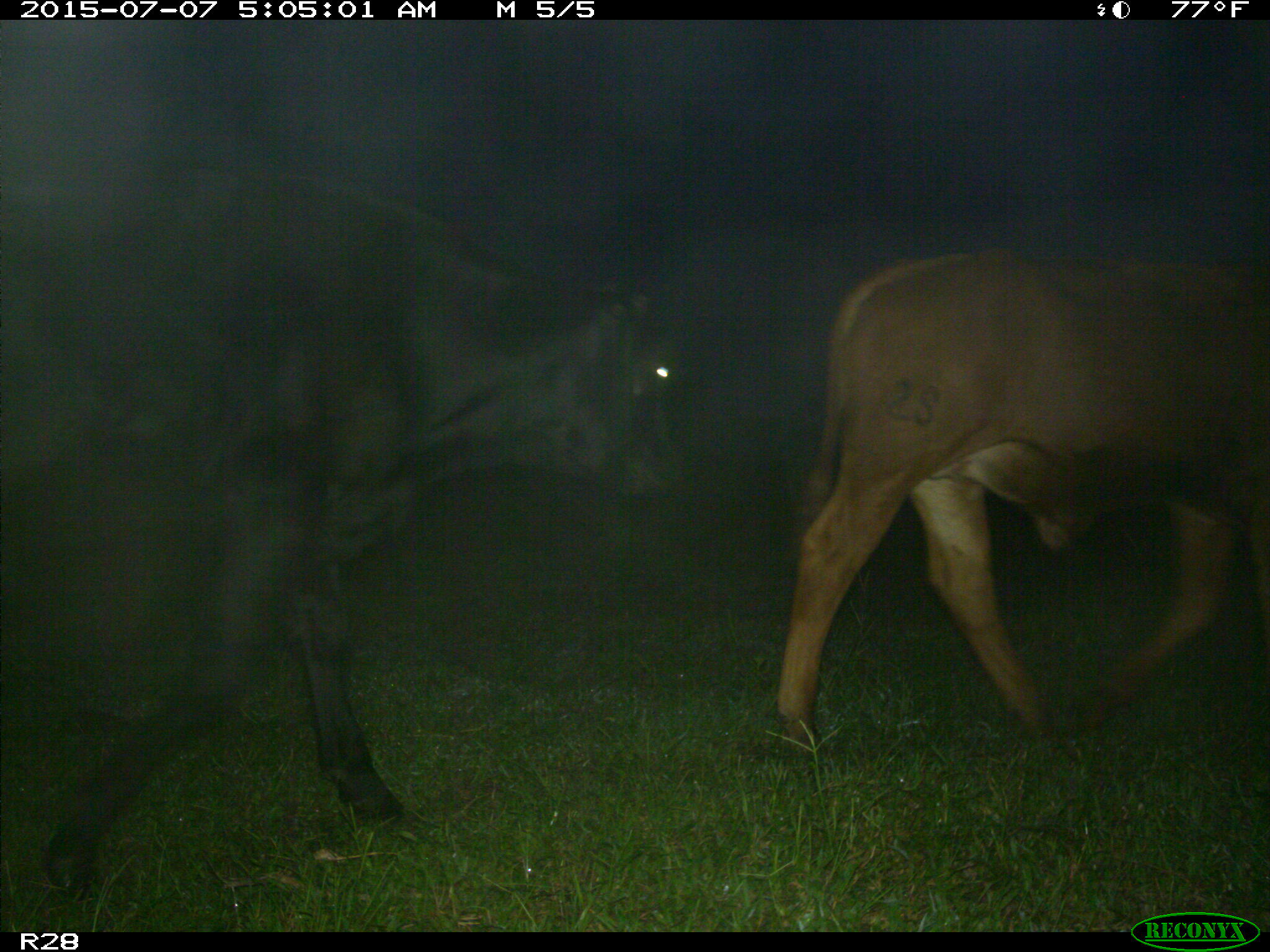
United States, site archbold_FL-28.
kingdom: Animalia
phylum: Chordata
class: Mammalia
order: Artiodactyla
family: Bovidae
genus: Bos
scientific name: Bos taurus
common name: domestic cow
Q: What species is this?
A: Bos taurus (domestic cow).